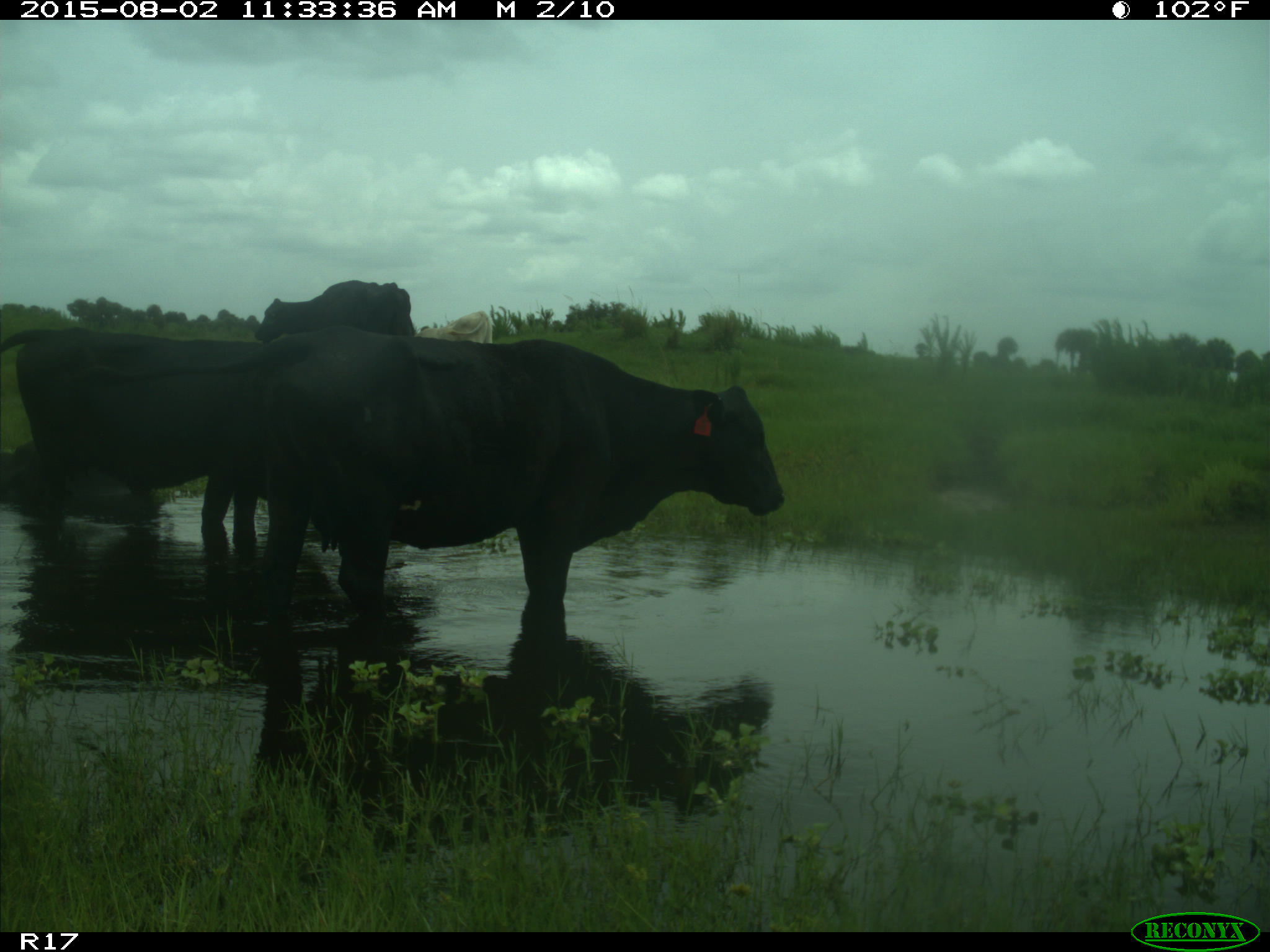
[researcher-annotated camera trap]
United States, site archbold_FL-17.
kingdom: Animalia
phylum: Chordata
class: Mammalia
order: Artiodactyla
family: Bovidae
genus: Bos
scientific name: Bos taurus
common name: domestic cow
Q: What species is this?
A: Bos taurus (domestic cow).